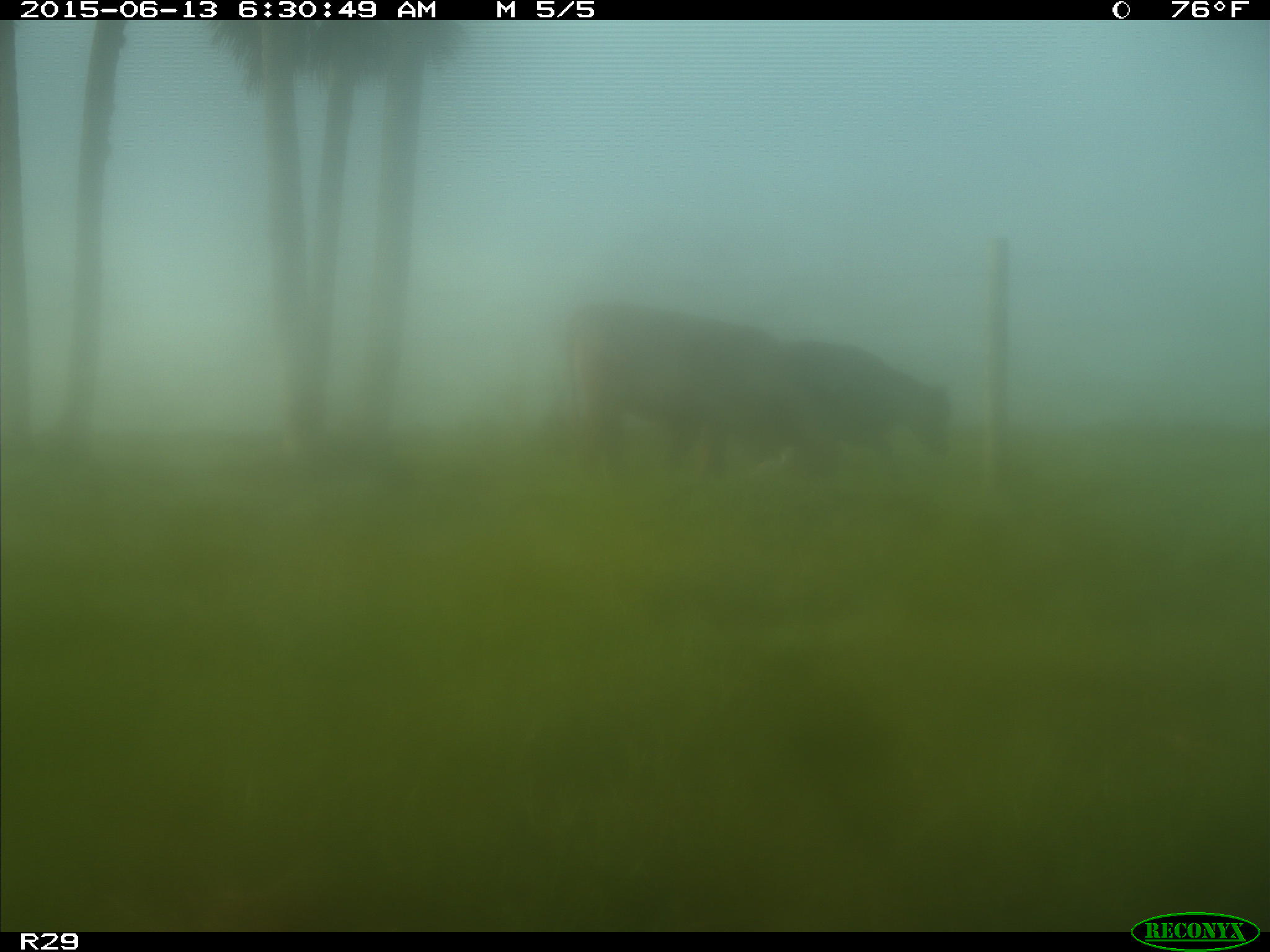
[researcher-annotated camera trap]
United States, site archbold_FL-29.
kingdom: Animalia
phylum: Chordata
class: Mammalia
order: Artiodactyla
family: Bovidae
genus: Bos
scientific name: Bos taurus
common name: domestic cow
Bos taurus (domestic cow).